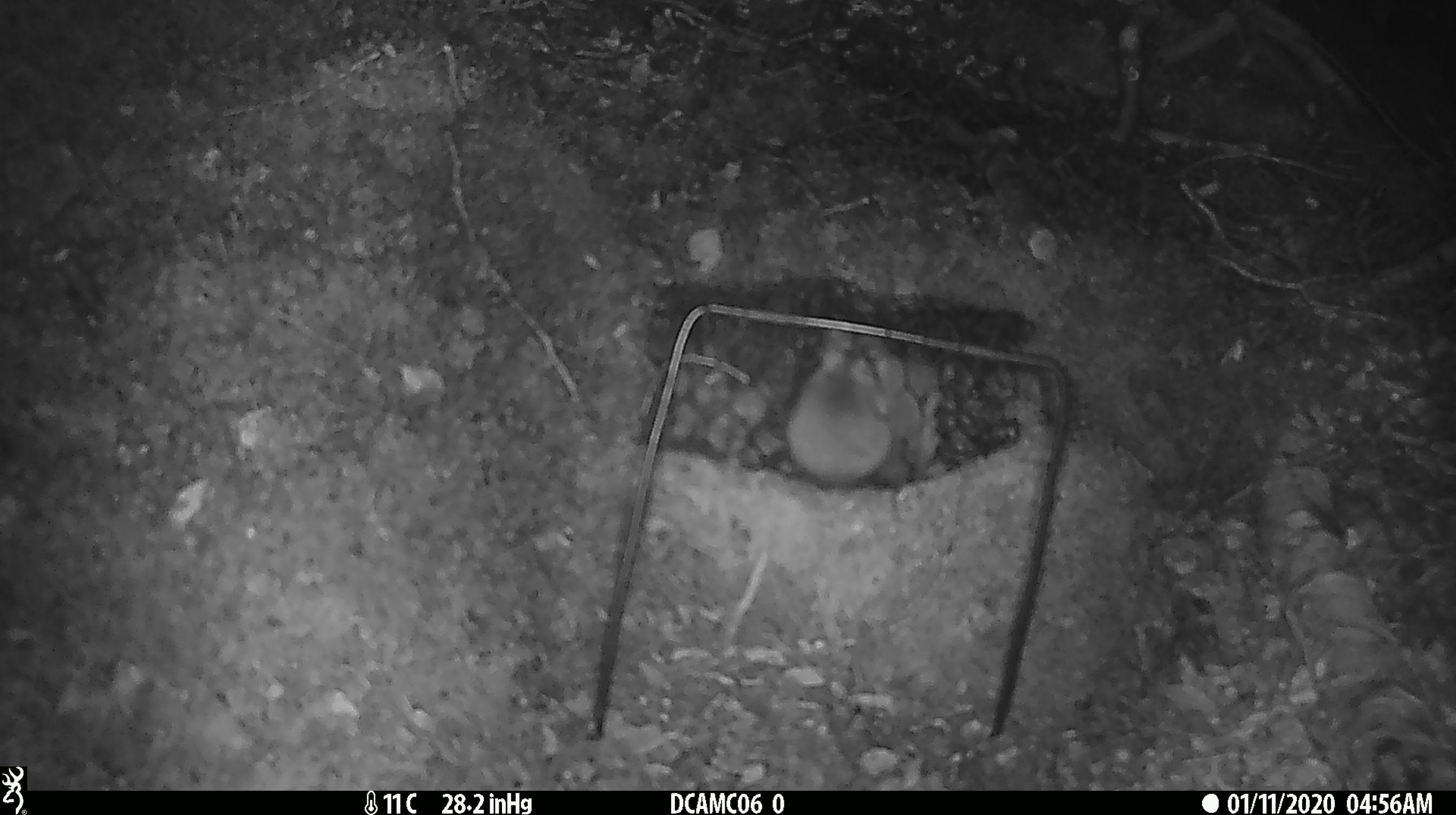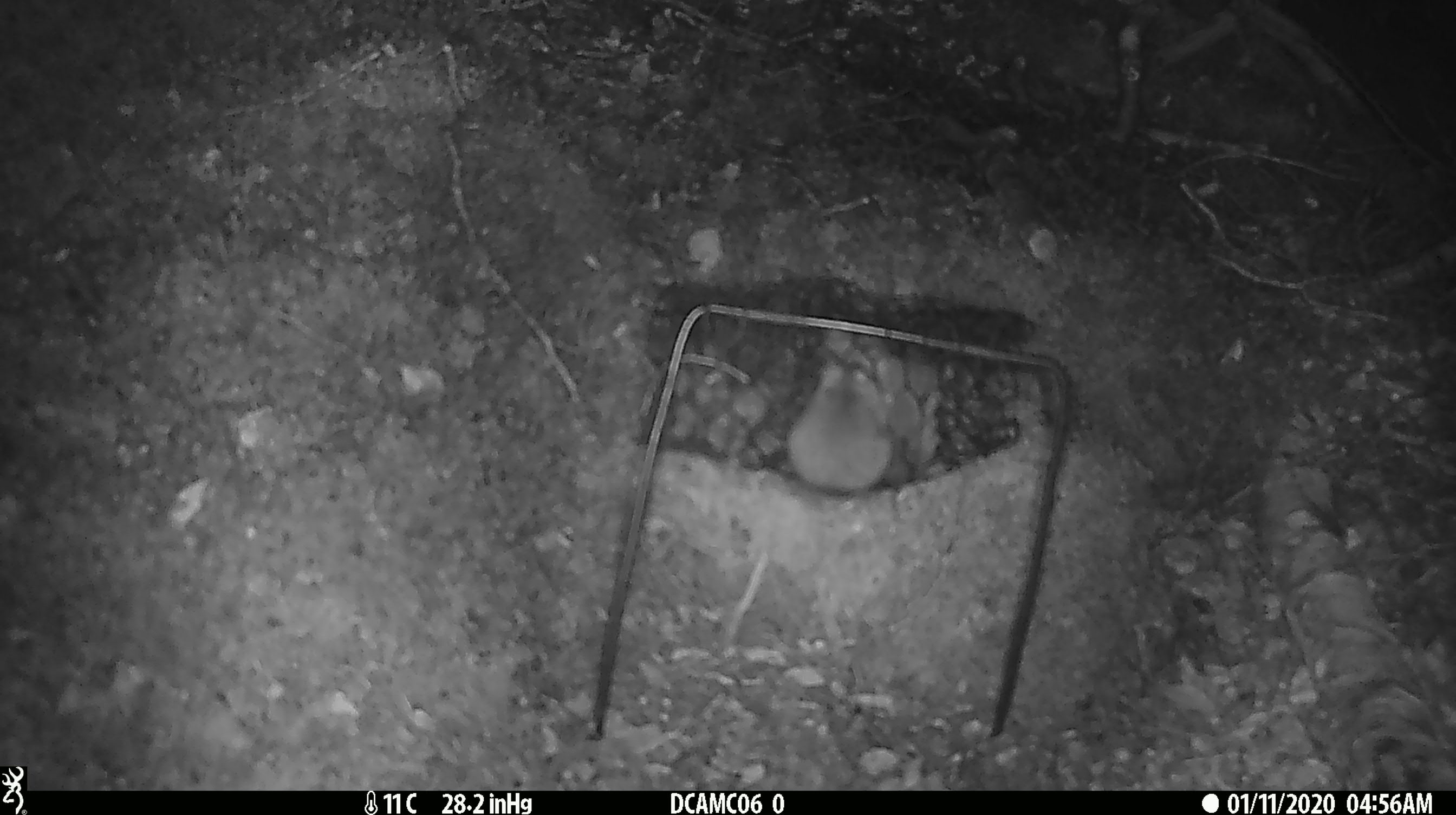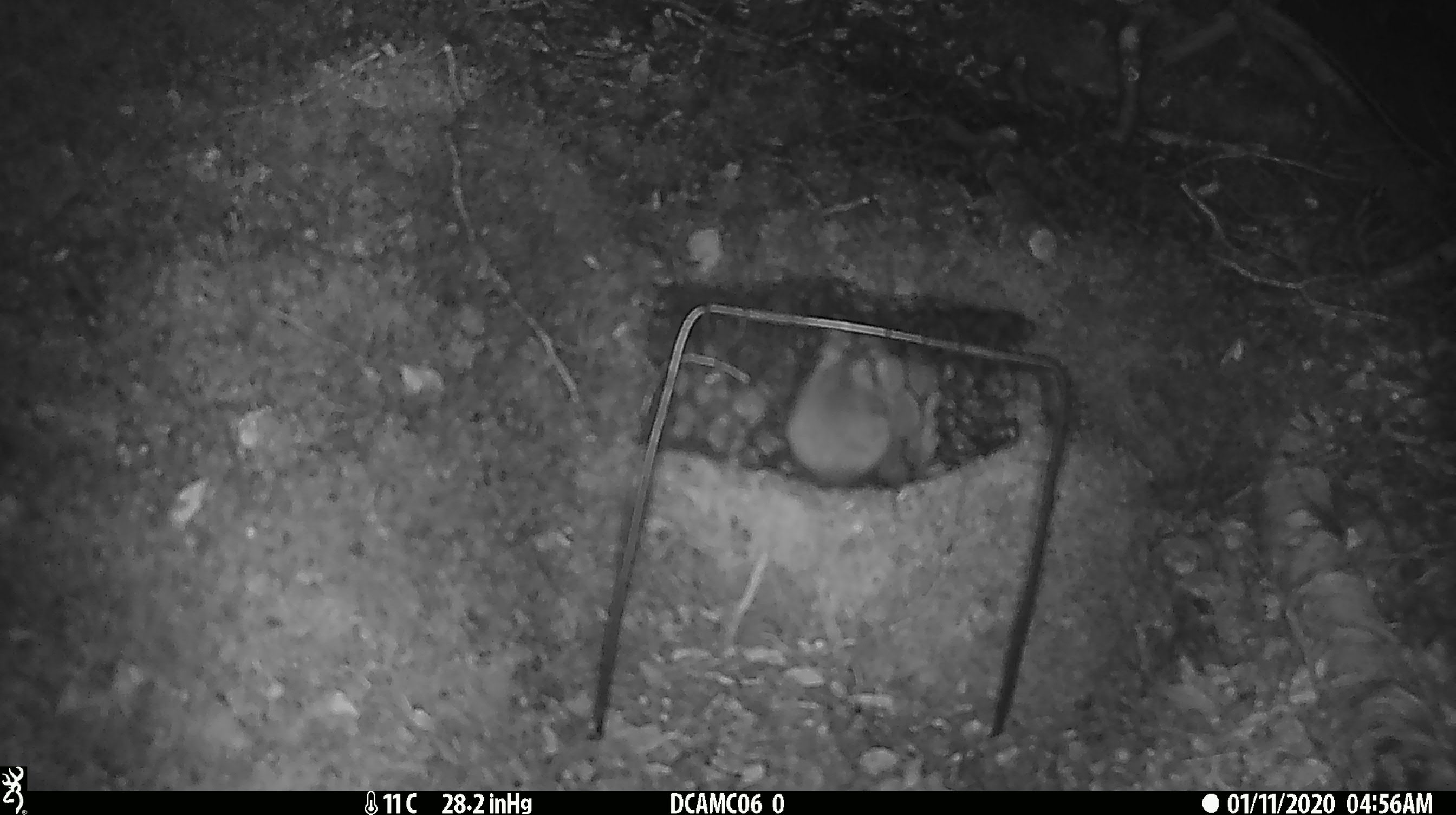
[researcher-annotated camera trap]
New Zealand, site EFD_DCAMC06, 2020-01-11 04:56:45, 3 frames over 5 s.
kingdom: Animalia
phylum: Chordata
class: Mammalia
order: Rodentia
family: Muridae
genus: Mus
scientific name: Mus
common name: mouse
Mouse (Mus).